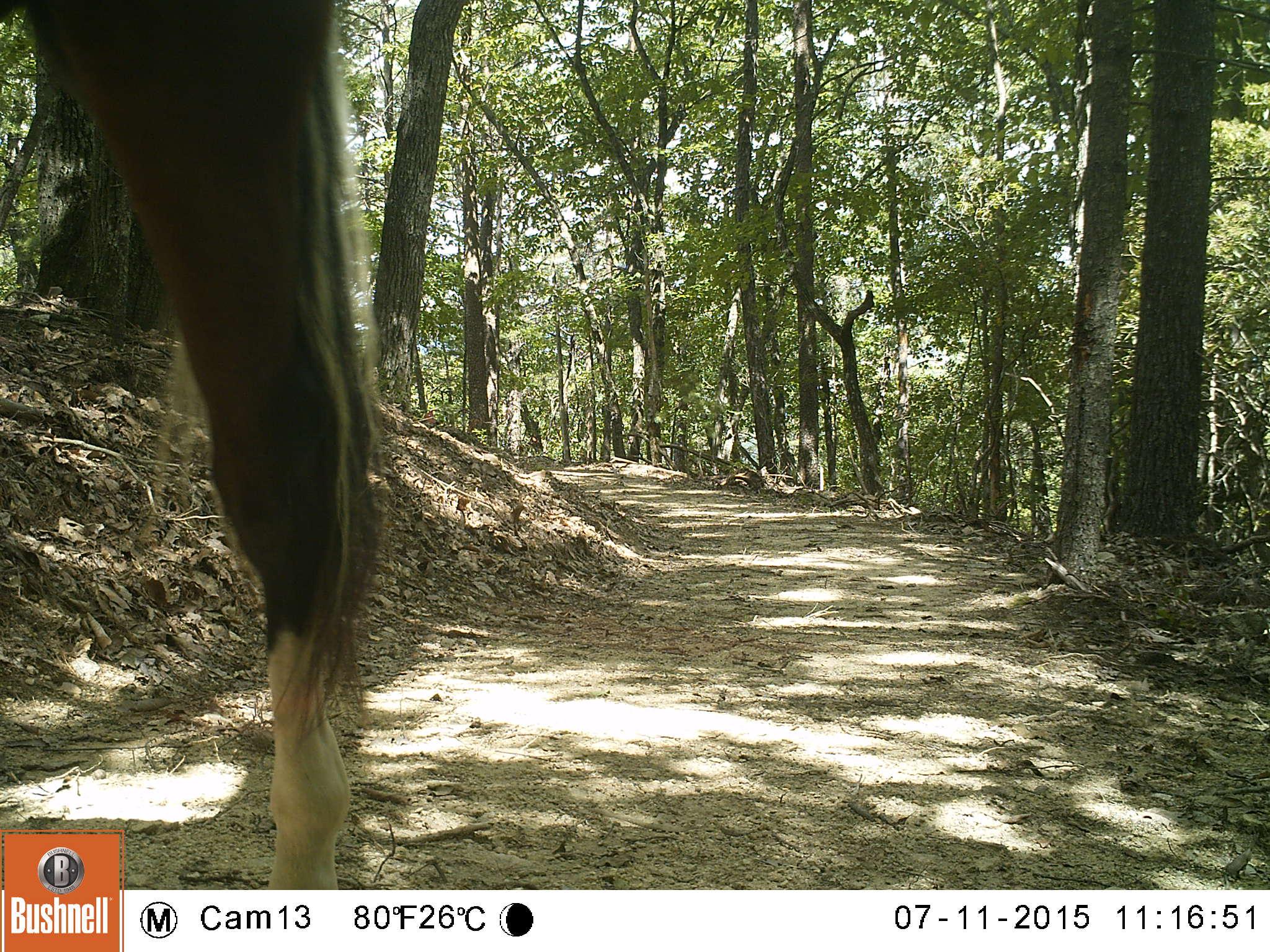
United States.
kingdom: Animalia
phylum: Chordata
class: Mammalia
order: Perissodactyla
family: Equidae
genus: Equus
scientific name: Equus caballus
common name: horse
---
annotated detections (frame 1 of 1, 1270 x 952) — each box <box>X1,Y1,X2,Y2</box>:
Horse: <box>0,0,380,892</box>